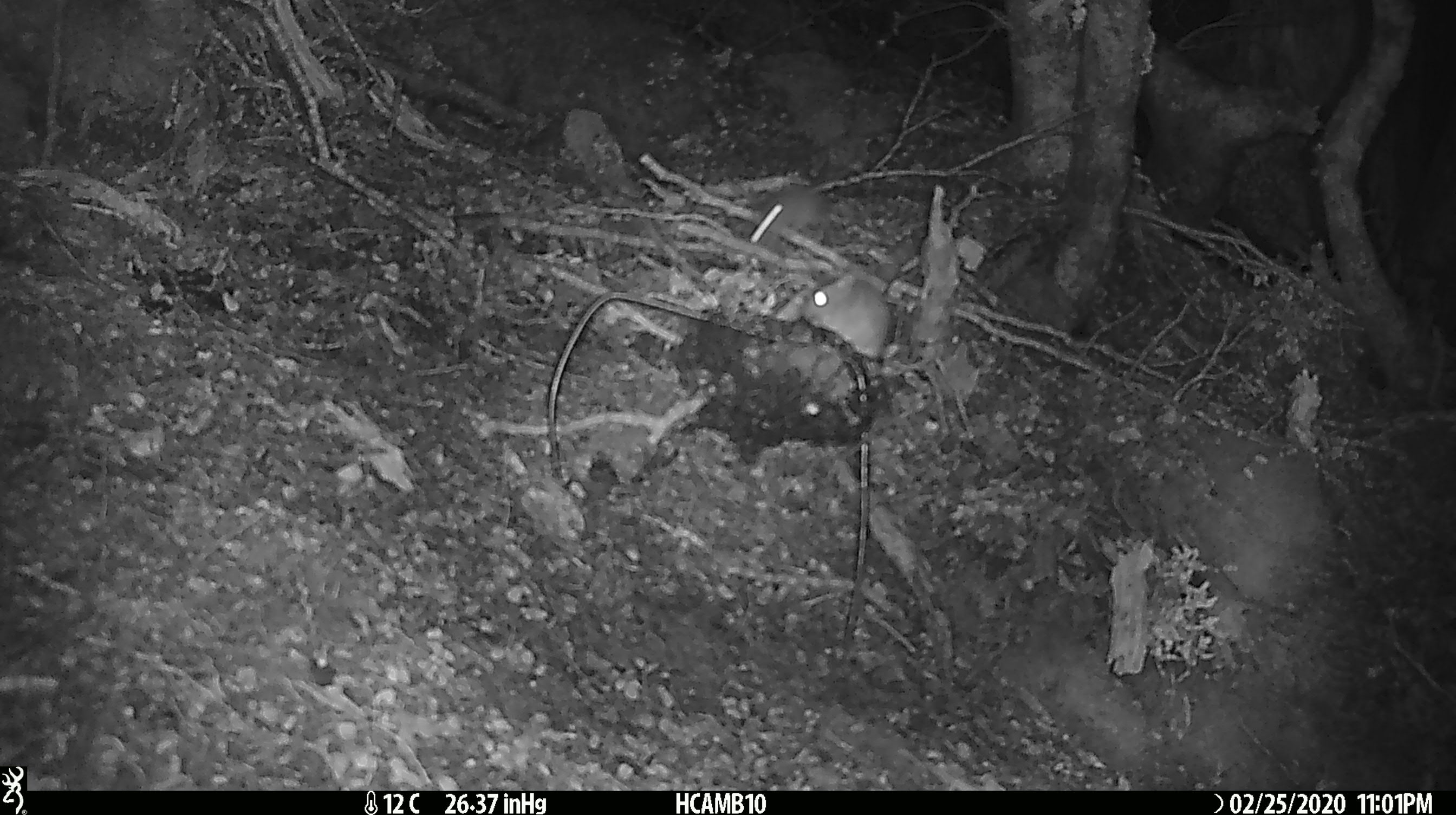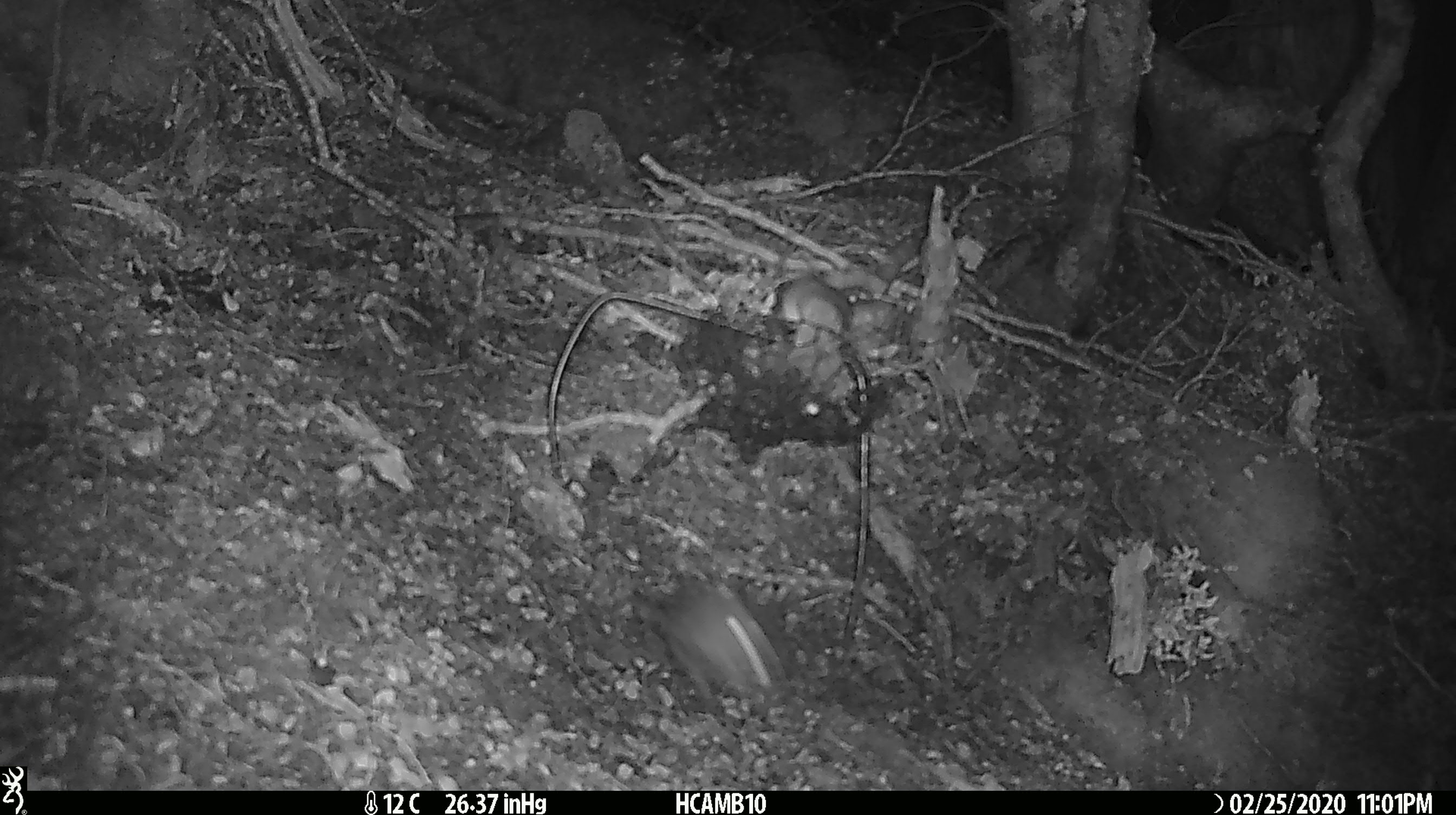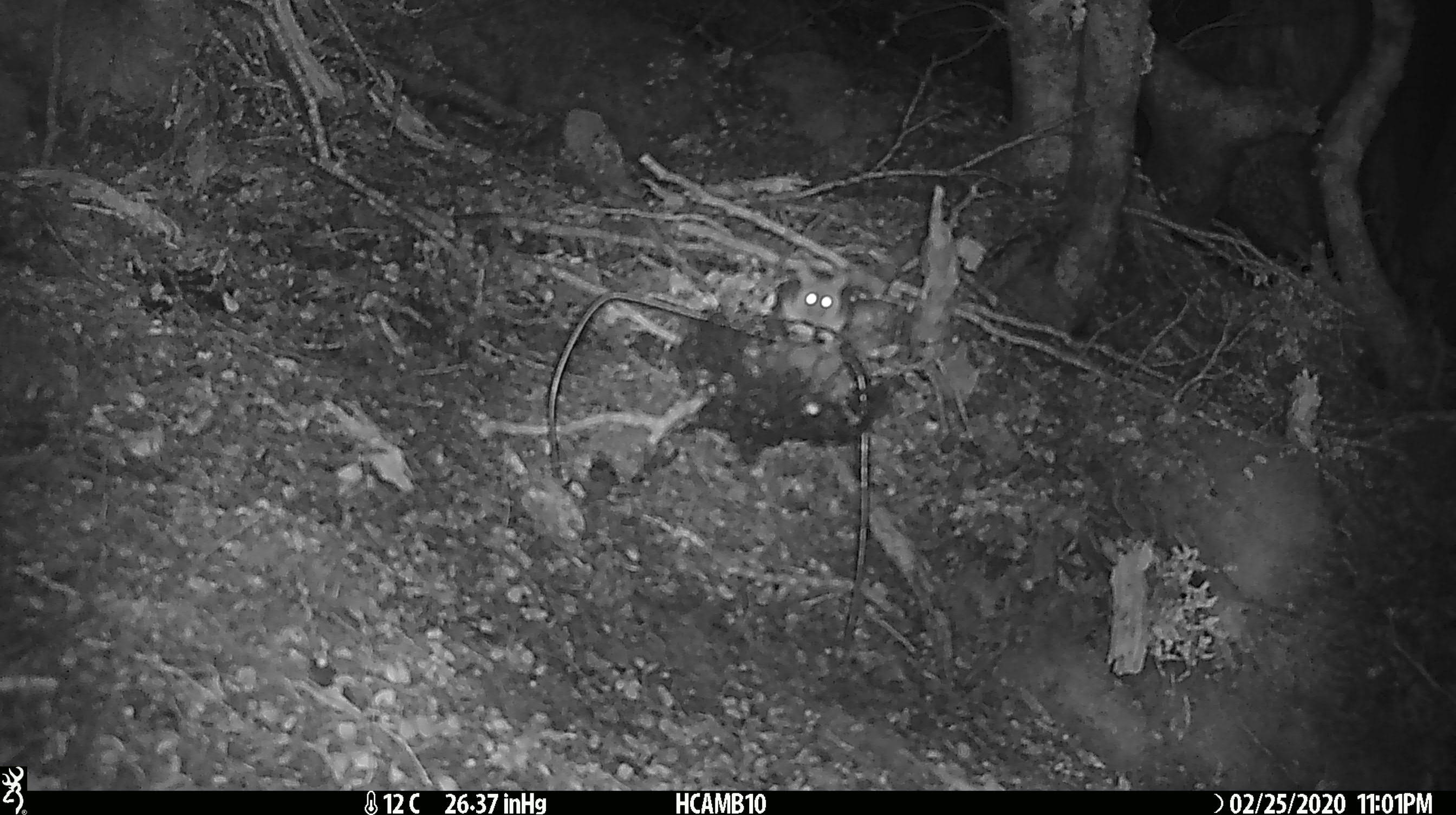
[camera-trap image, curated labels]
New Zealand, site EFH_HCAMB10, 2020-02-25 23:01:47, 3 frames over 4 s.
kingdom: Animalia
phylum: Chordata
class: Mammalia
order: Rodentia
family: Muridae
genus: Mus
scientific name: Mus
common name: mouse